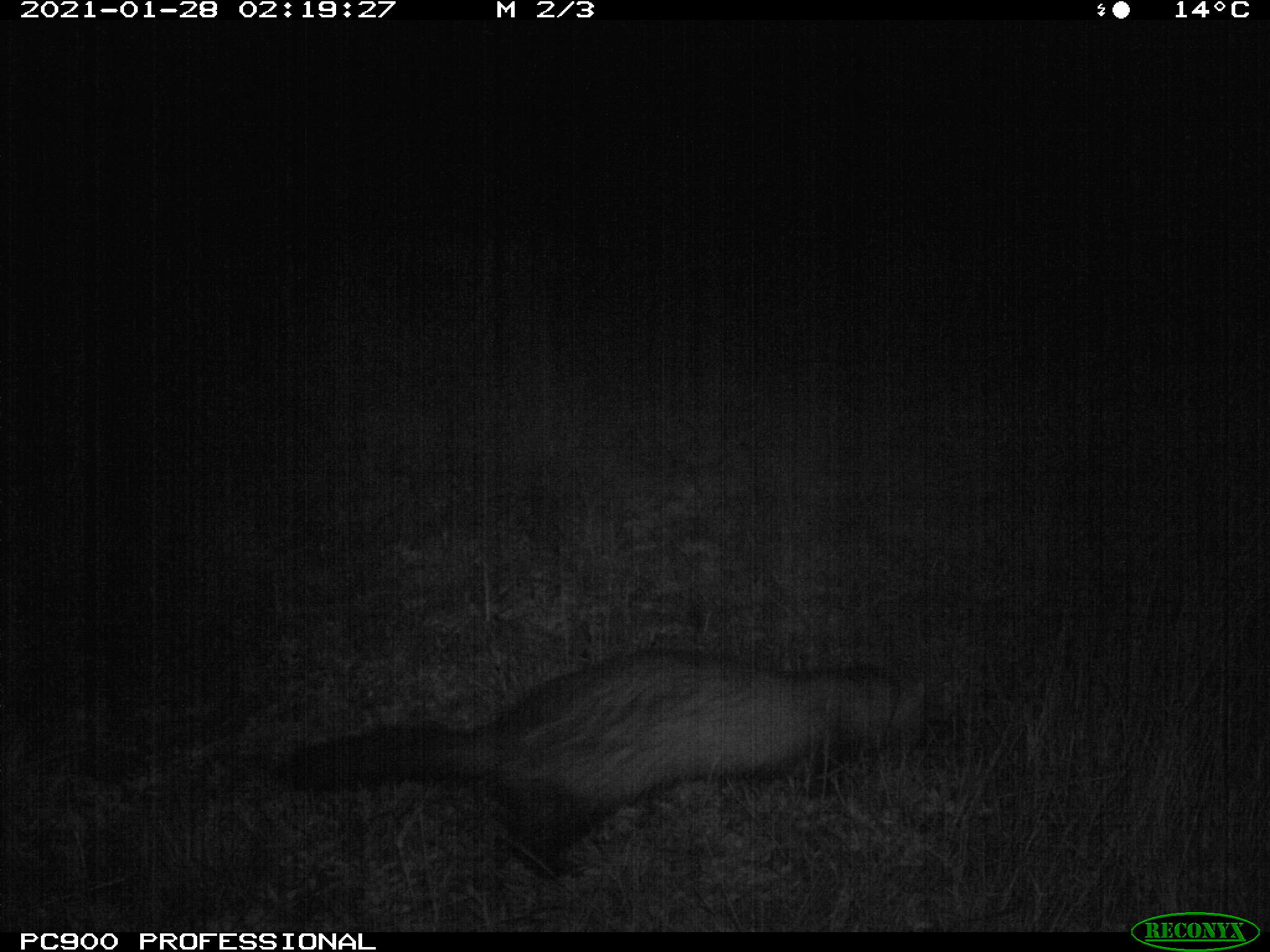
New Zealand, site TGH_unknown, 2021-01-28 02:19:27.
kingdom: Animalia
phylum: Chordata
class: Mammalia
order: Carnivora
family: Mustelidae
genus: Mustela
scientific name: Mustela furo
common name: ferret